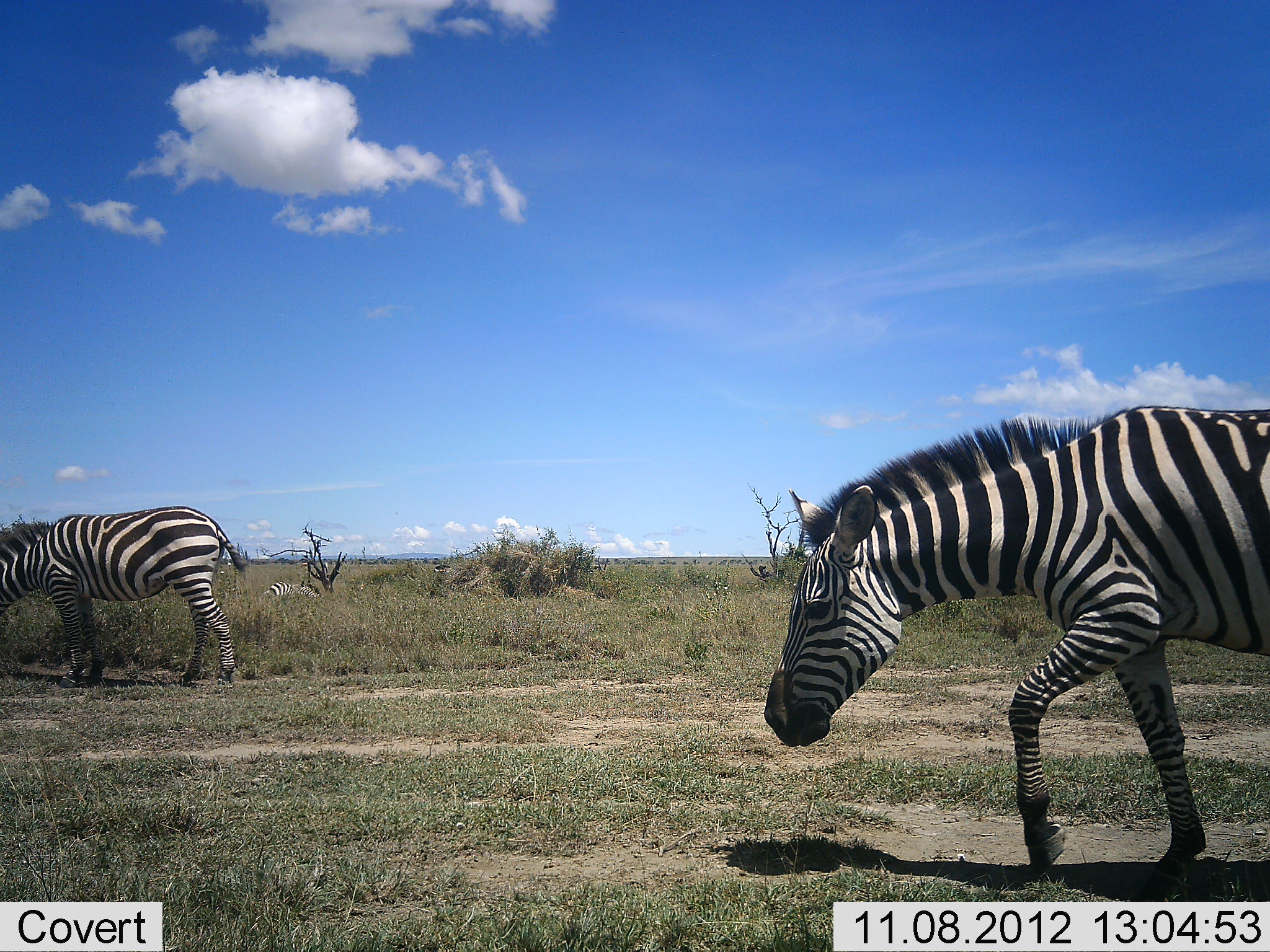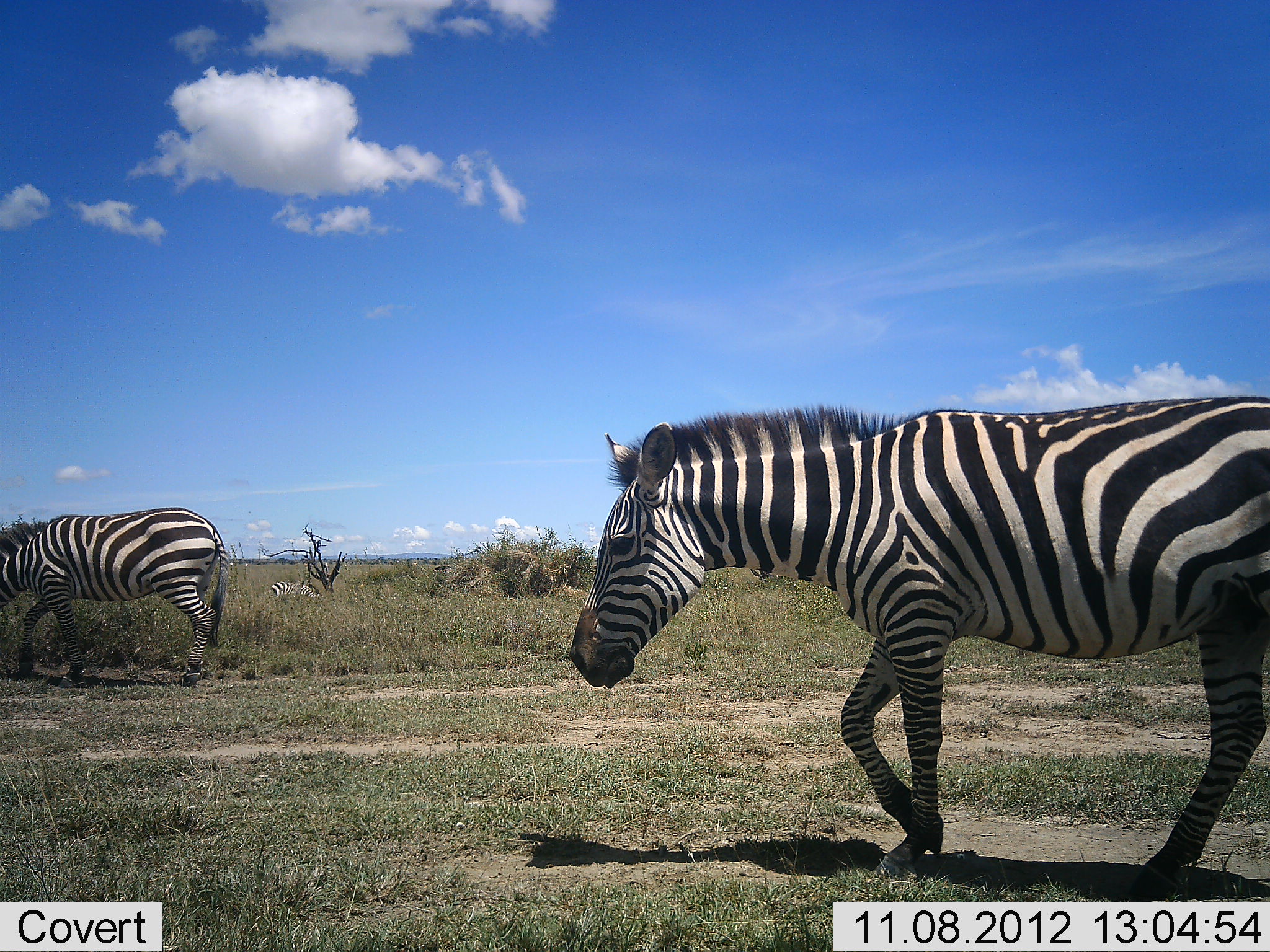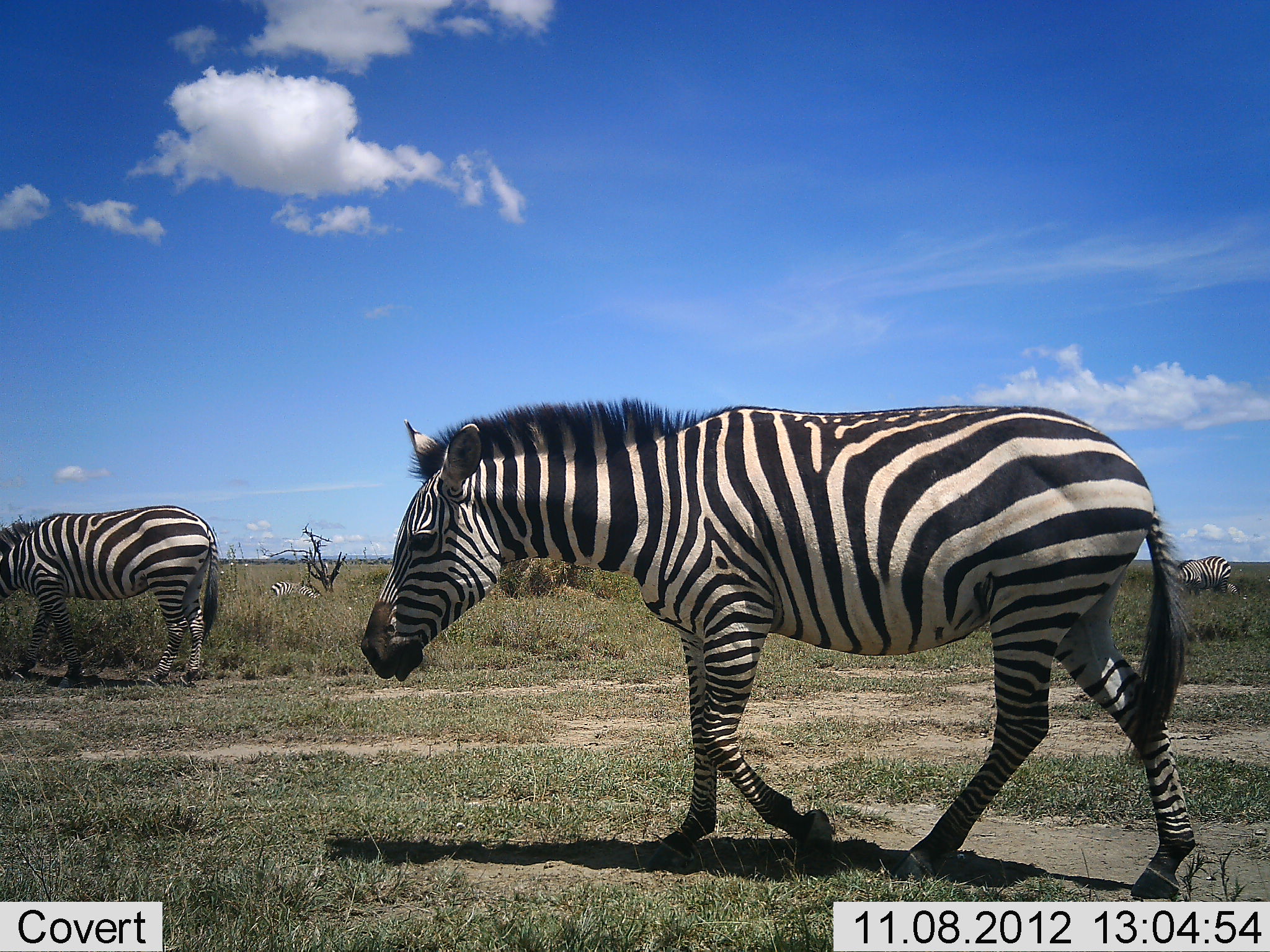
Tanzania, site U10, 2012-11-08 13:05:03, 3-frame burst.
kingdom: Animalia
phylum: Chordata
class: Mammalia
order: Perissodactyla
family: Equidae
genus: Equus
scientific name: Equus quagga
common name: plains zebra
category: zebra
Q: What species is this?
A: Zebra (plains zebra) (Equus quagga).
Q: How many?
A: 3.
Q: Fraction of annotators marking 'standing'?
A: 30%.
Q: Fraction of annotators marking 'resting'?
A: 10%.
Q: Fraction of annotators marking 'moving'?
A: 90%.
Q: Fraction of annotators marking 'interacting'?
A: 0%.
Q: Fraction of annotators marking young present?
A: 0%.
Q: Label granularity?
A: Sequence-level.